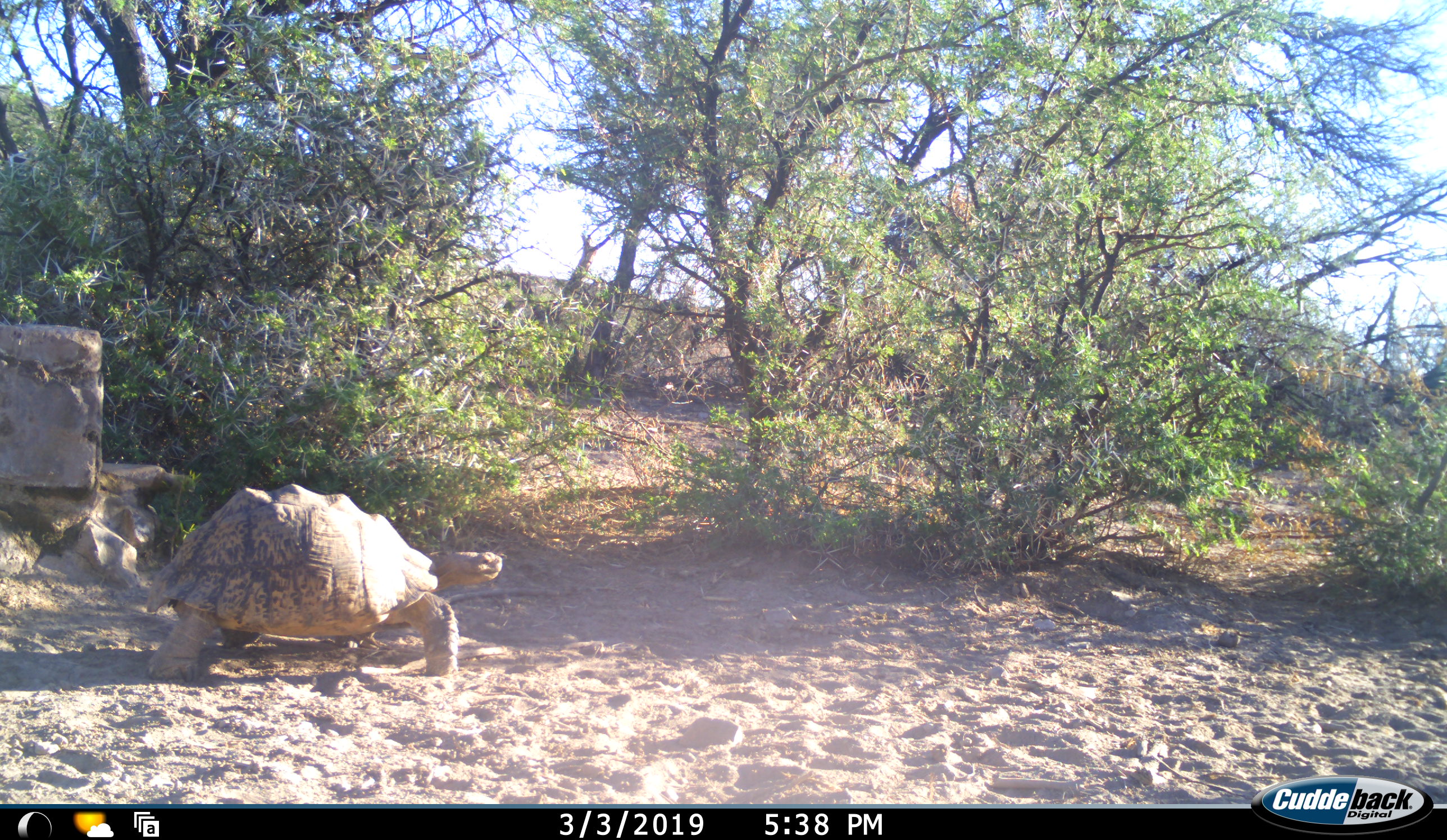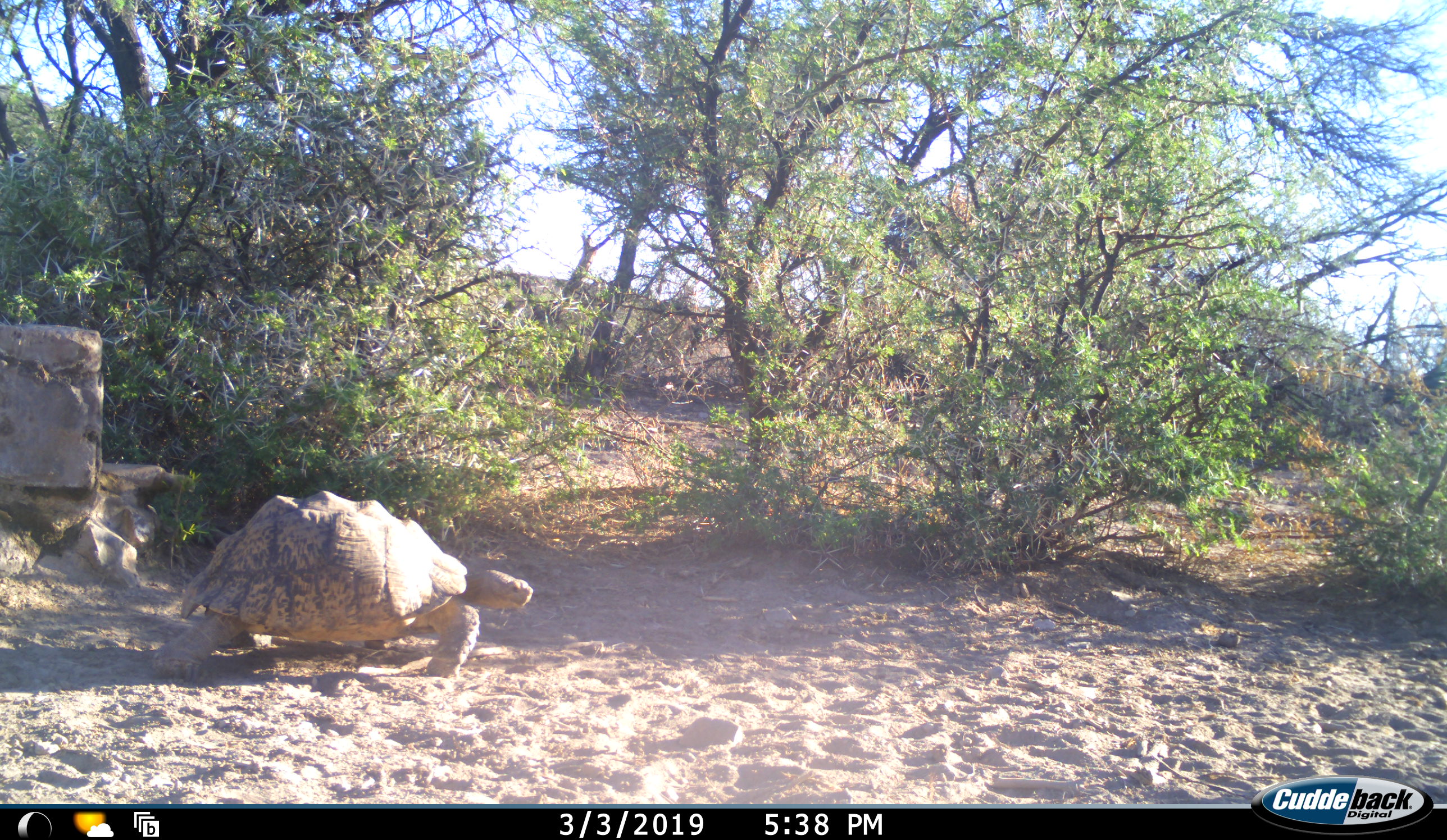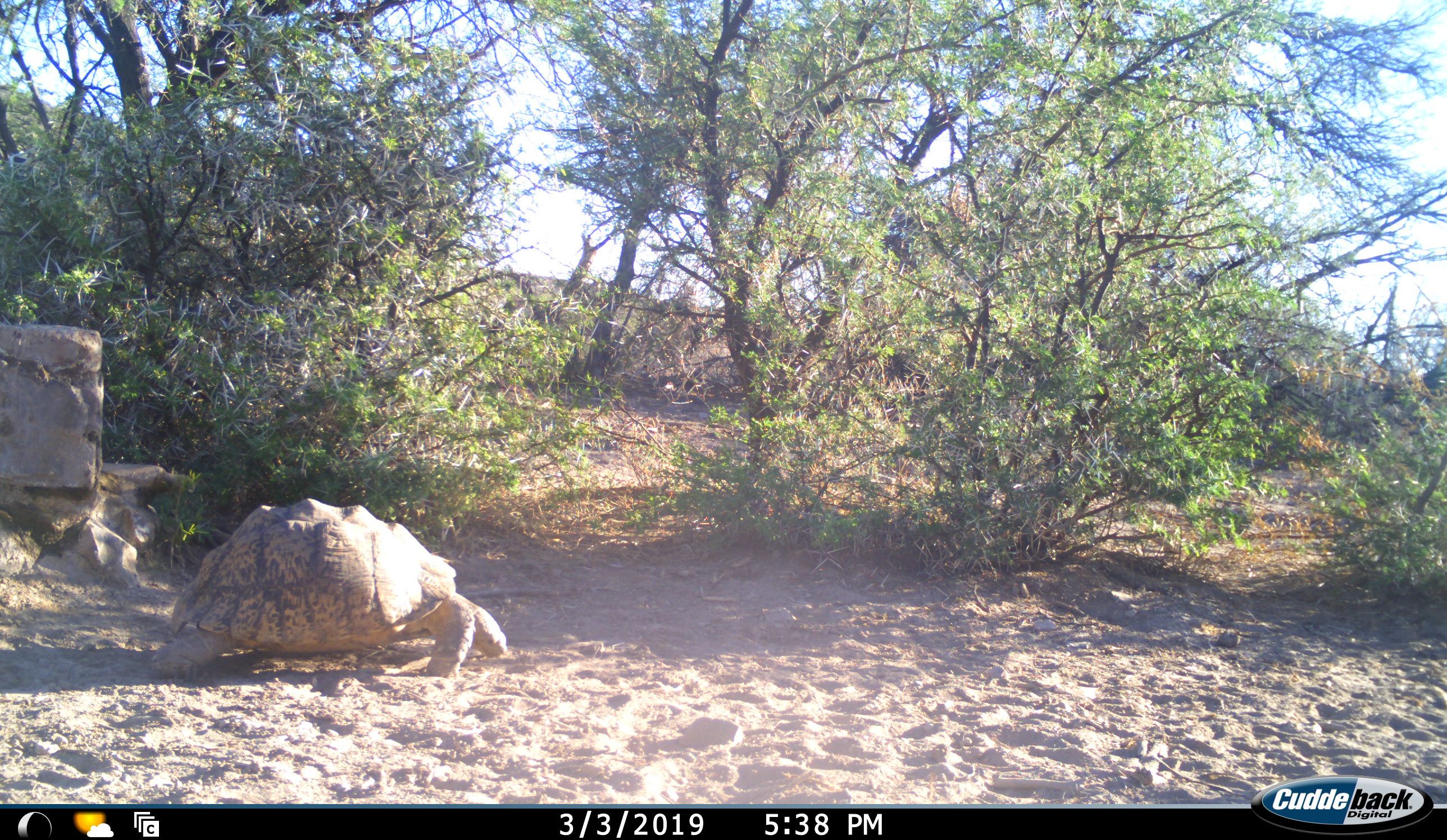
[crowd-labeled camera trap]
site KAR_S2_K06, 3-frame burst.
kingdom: Animalia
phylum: Chordata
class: Reptilia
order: Testudines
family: Testudinidae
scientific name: Testudinidae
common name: tortoise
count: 1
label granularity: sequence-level